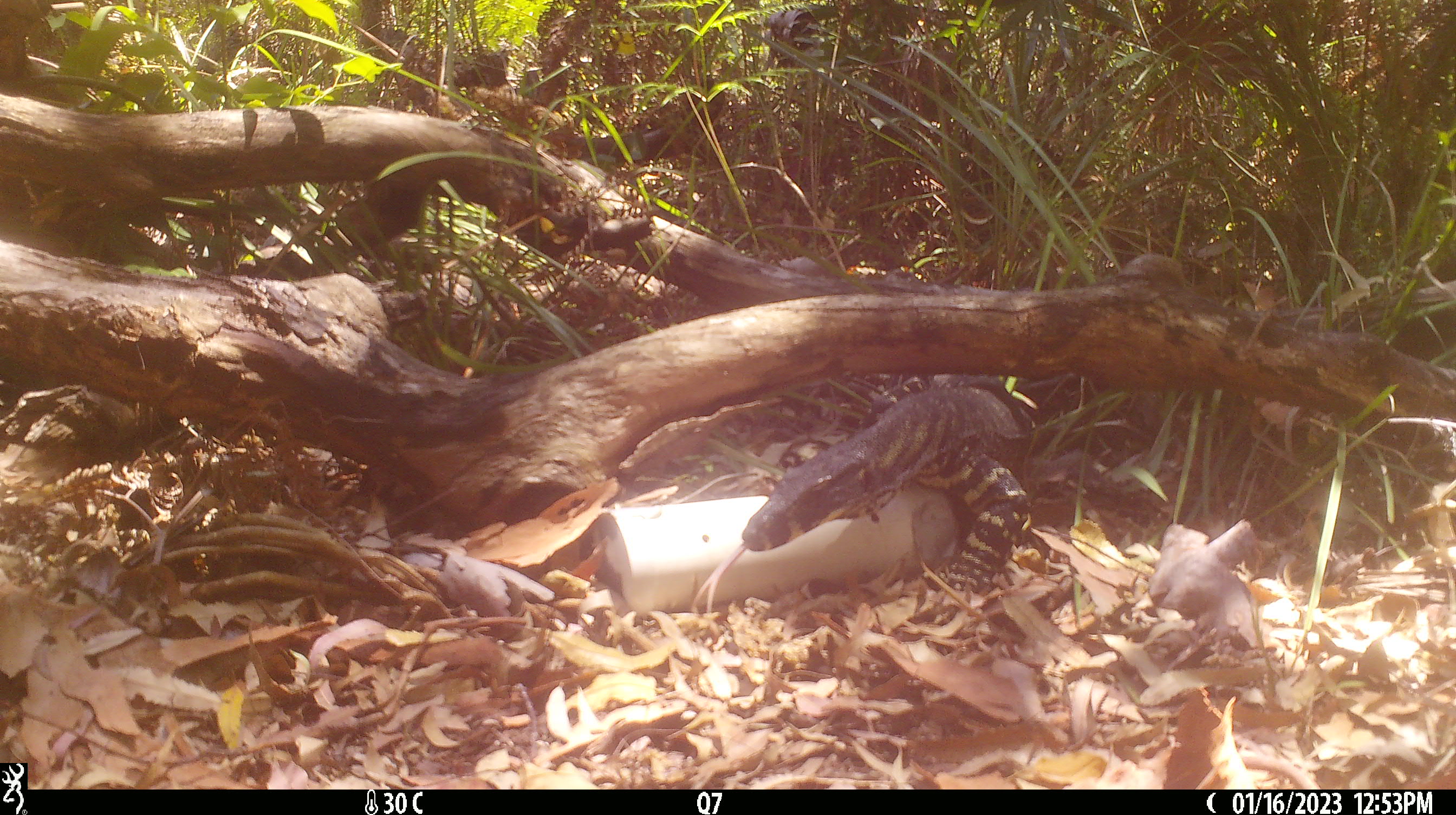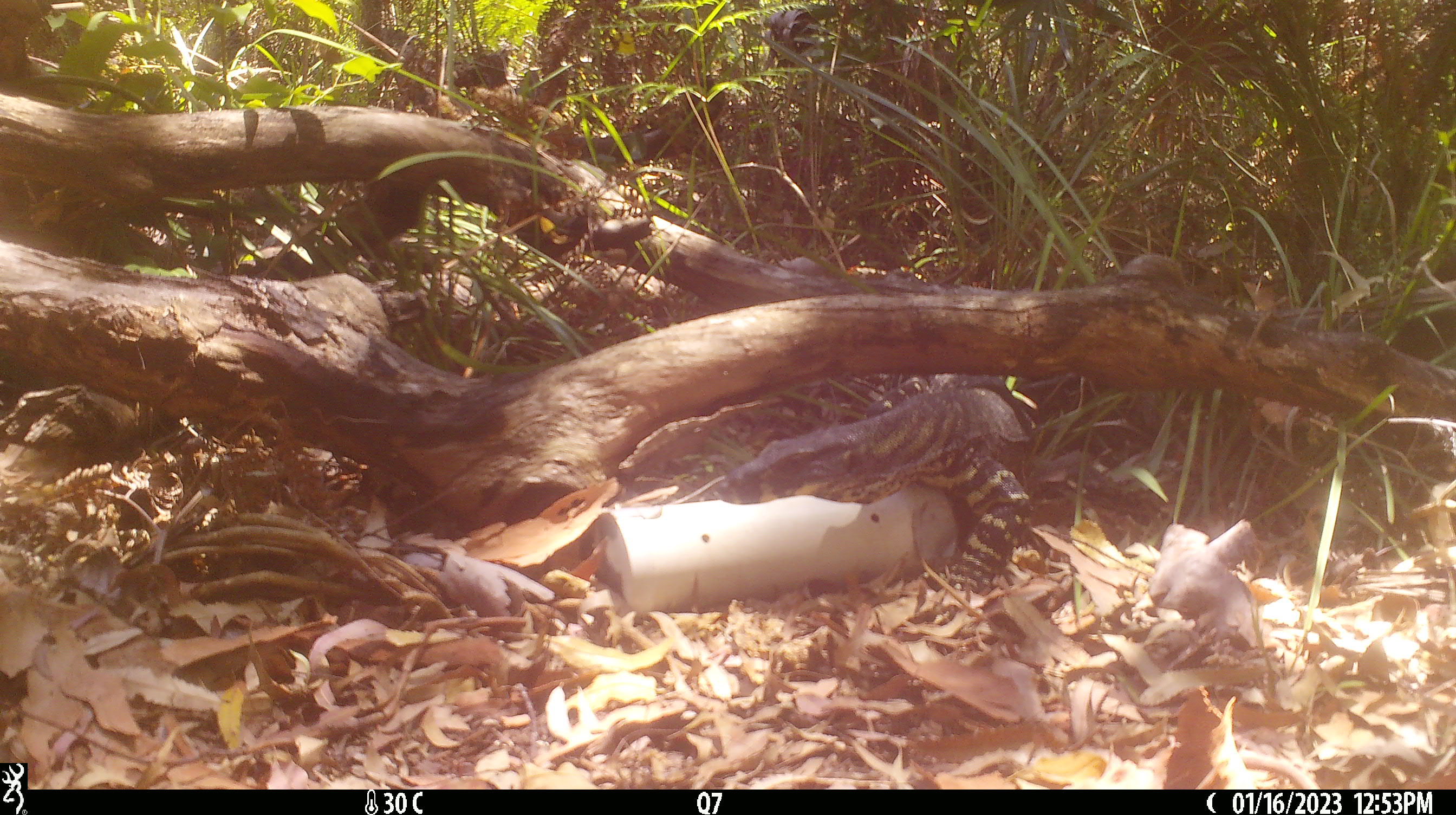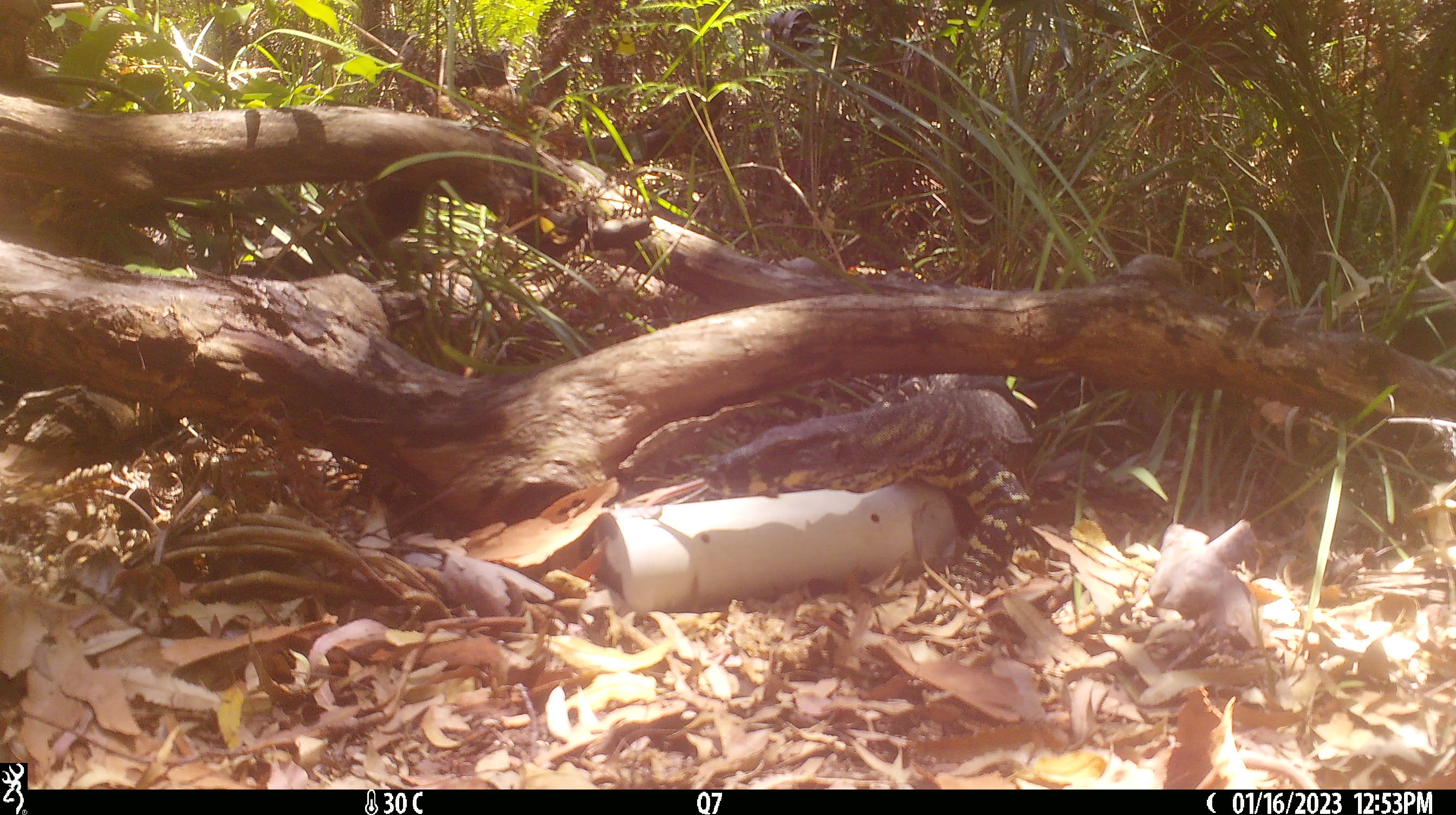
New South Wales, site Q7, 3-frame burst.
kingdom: Animalia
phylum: Chordata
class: Reptilia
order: Squamata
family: Varanidae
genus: Varanus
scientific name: Varanus varius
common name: lace monitor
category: goanna